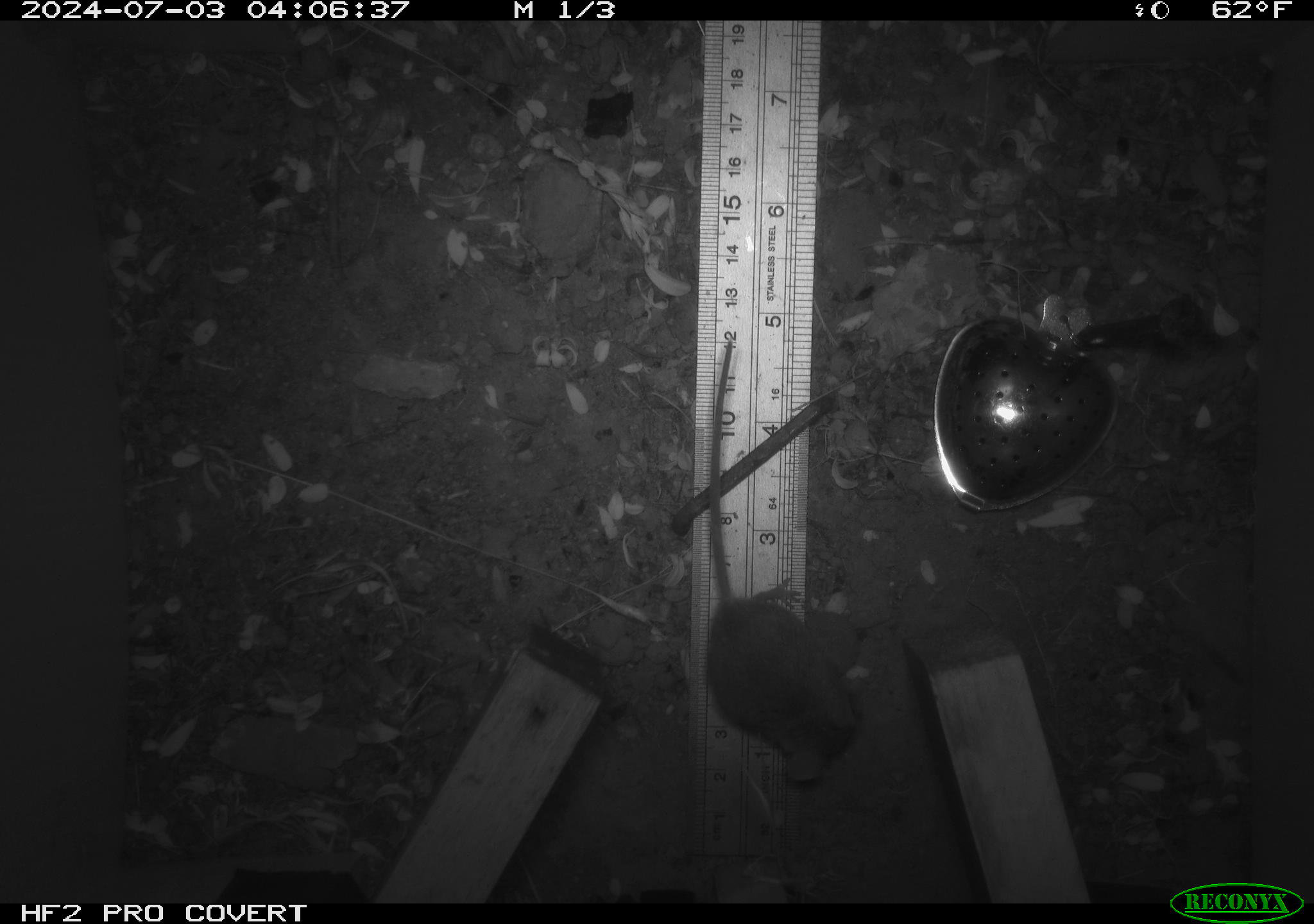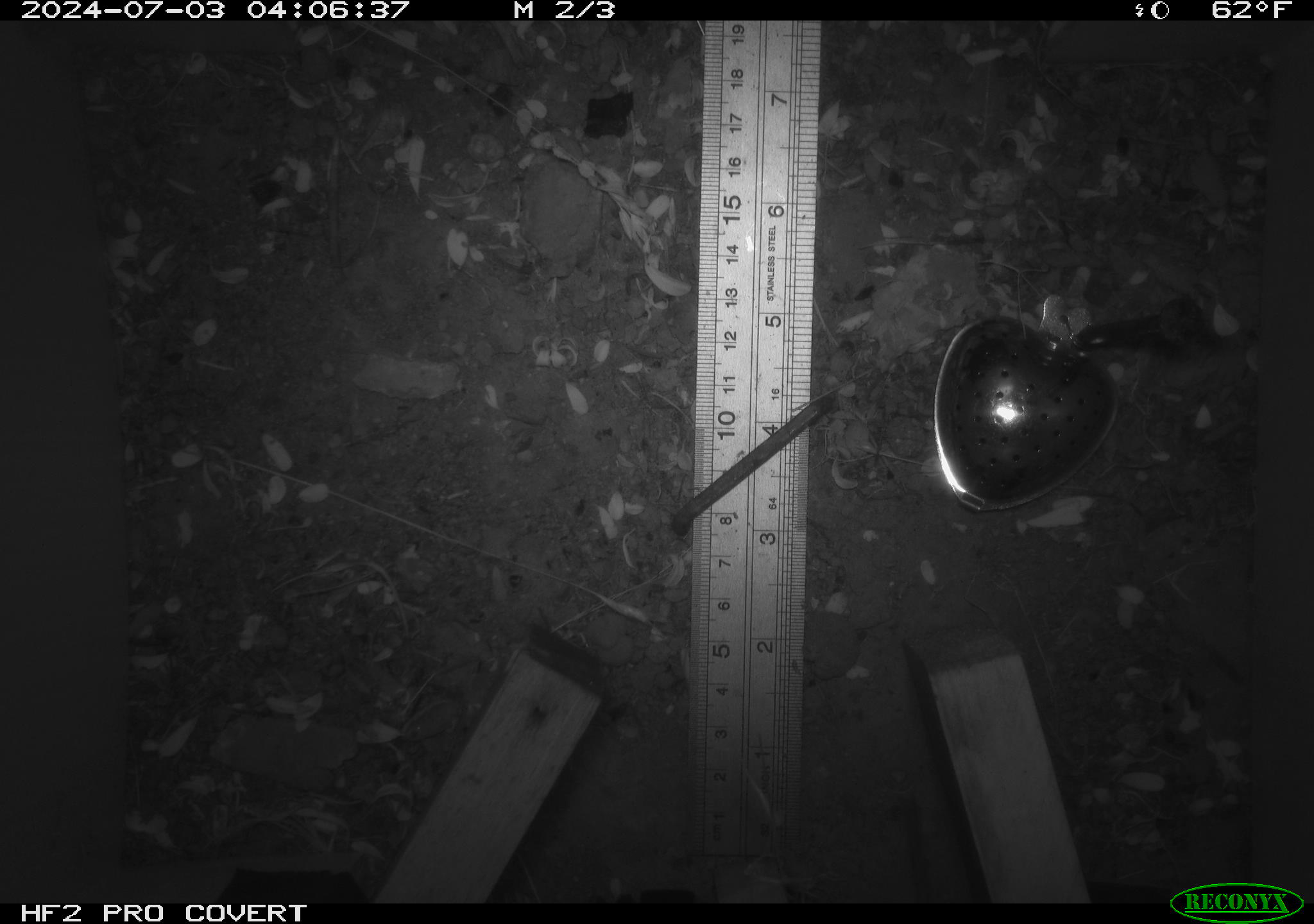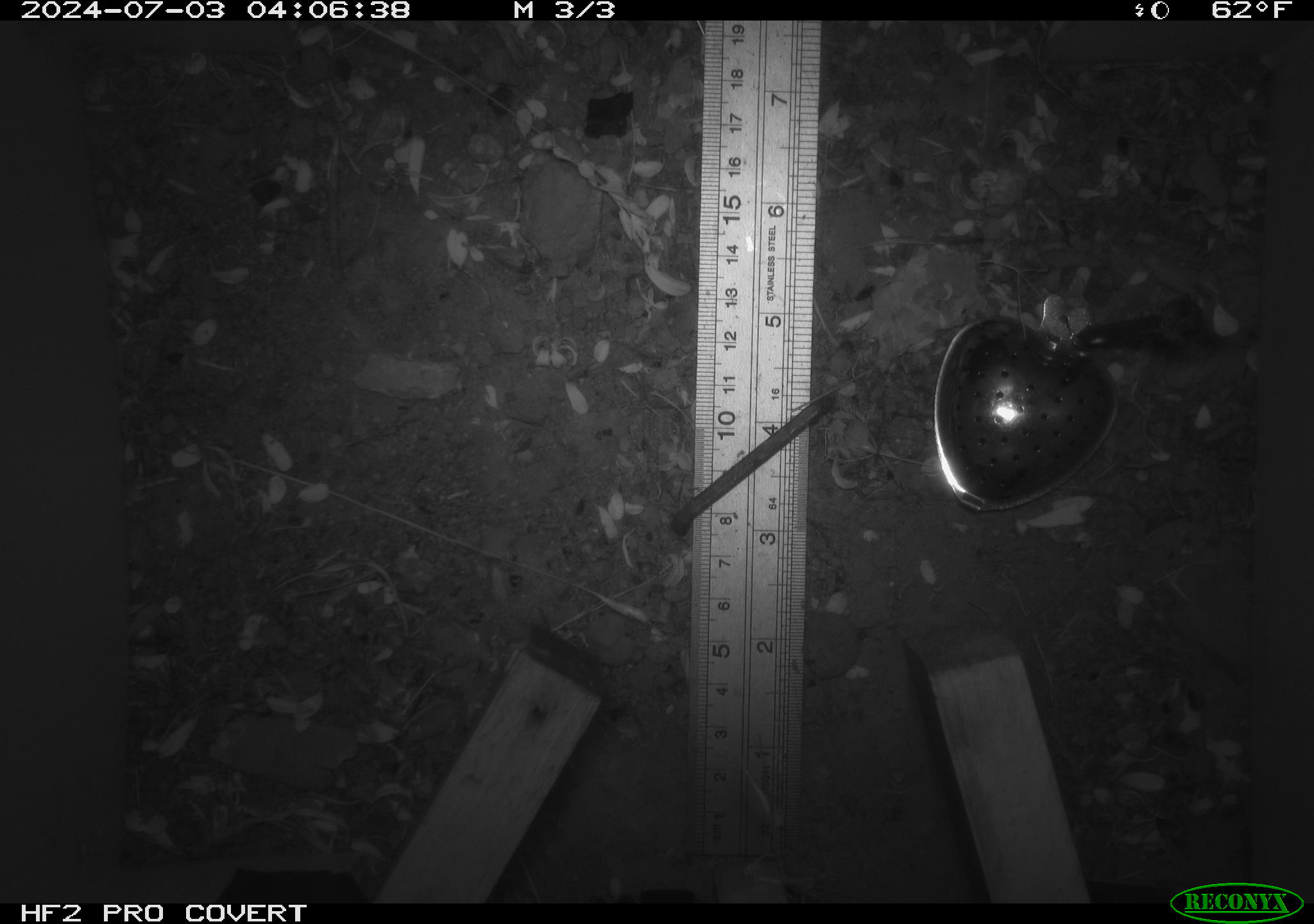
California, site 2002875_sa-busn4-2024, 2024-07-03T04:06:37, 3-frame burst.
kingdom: Animalia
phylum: Chordata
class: Mammalia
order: Rodentia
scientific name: Rodentia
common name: rodent